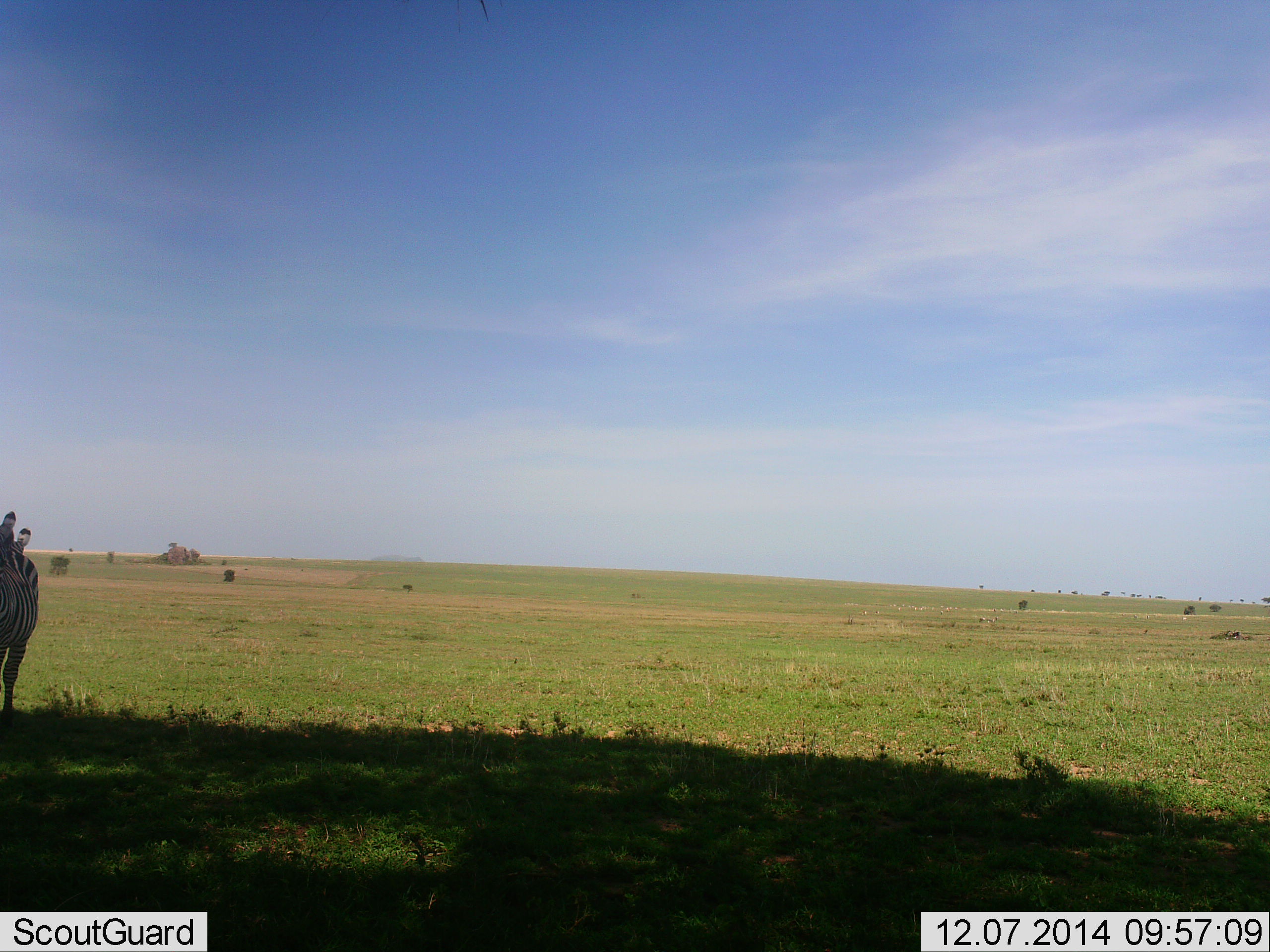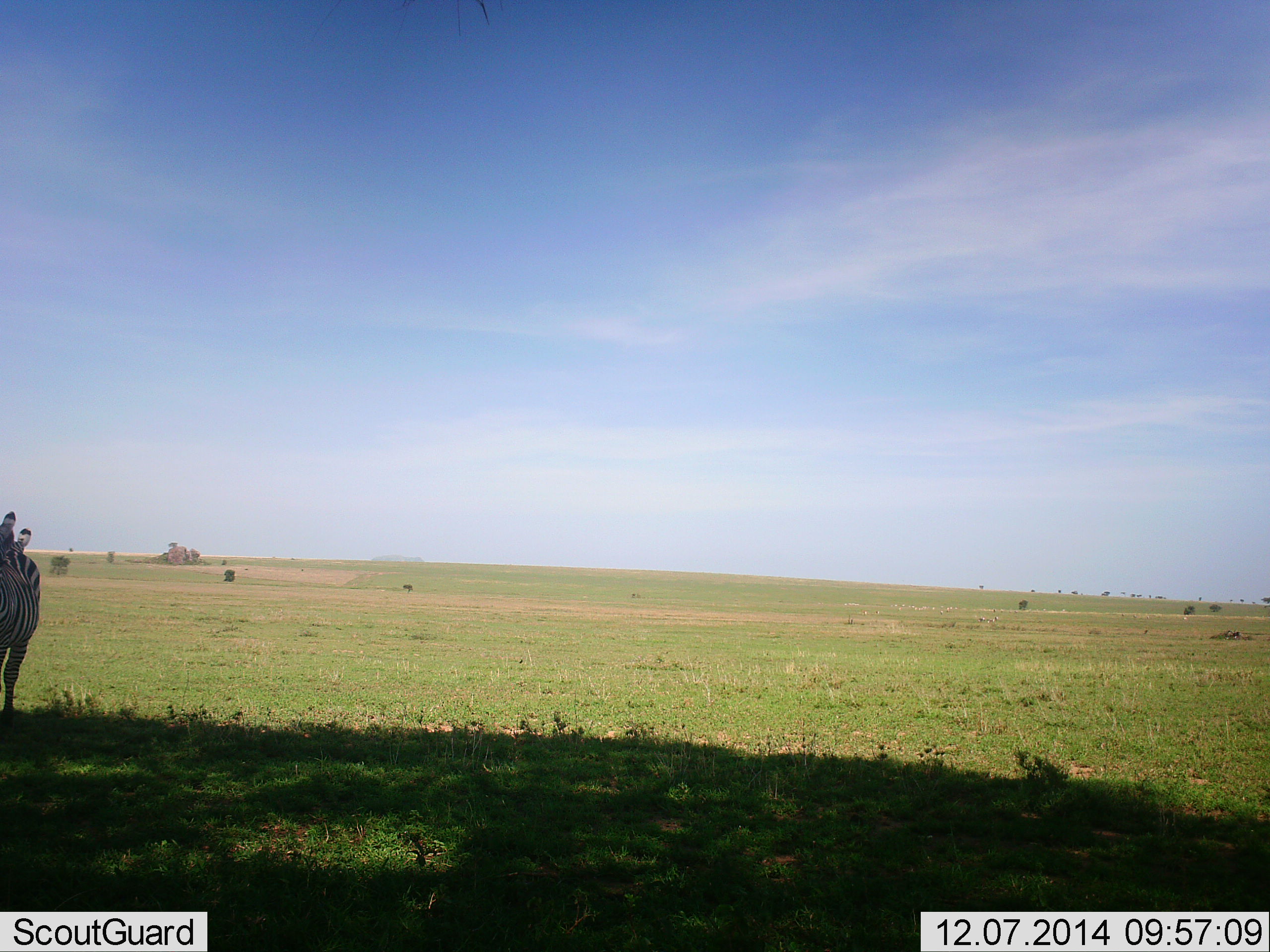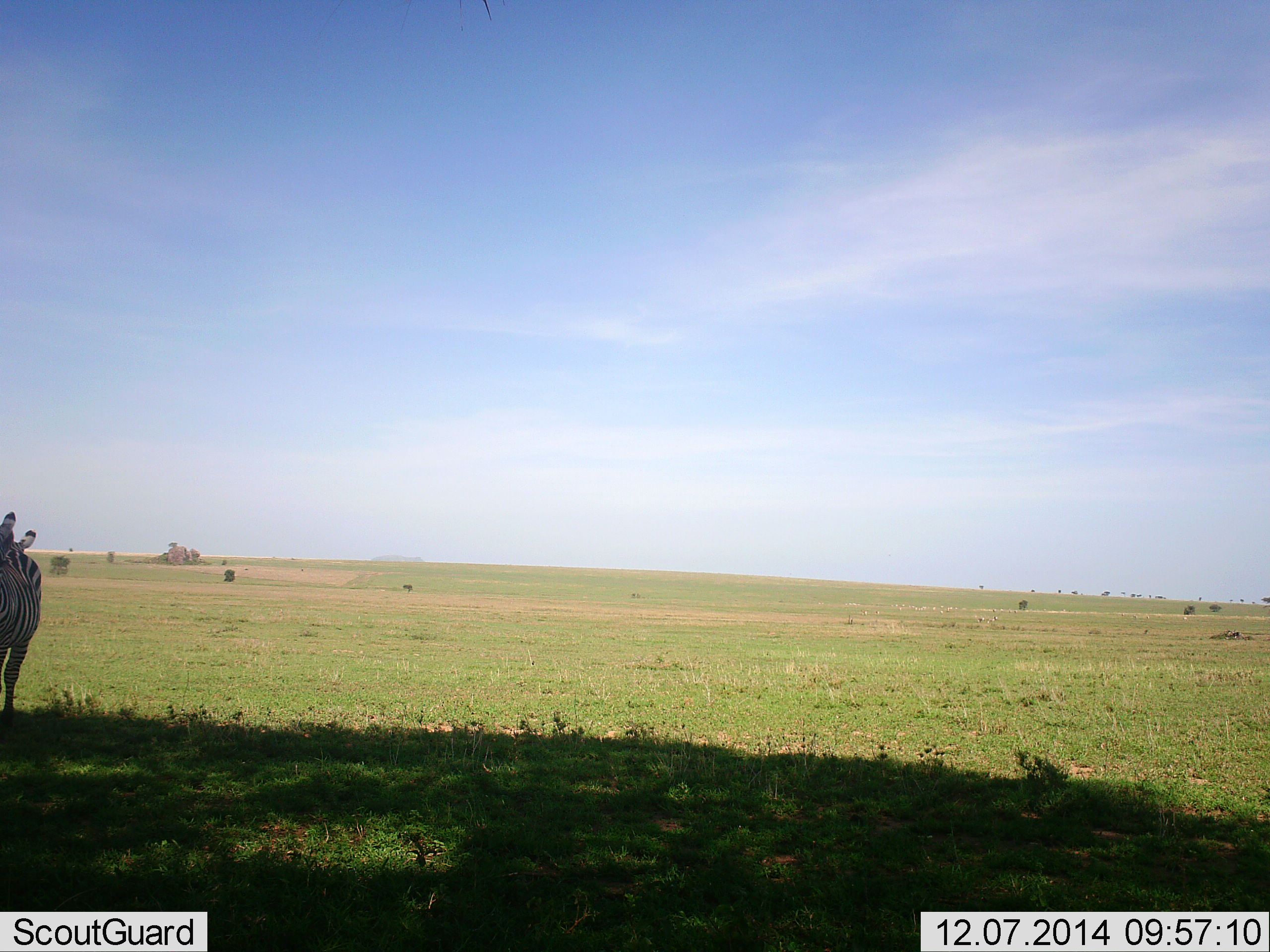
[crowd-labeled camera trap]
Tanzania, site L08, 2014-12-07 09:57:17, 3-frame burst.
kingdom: Animalia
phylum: Chordata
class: Mammalia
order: Perissodactyla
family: Equidae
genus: Equus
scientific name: Equus quagga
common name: plains zebra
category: zebra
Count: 1.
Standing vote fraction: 100%.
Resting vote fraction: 0%.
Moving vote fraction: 0%.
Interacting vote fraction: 0%.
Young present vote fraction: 0%.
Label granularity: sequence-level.